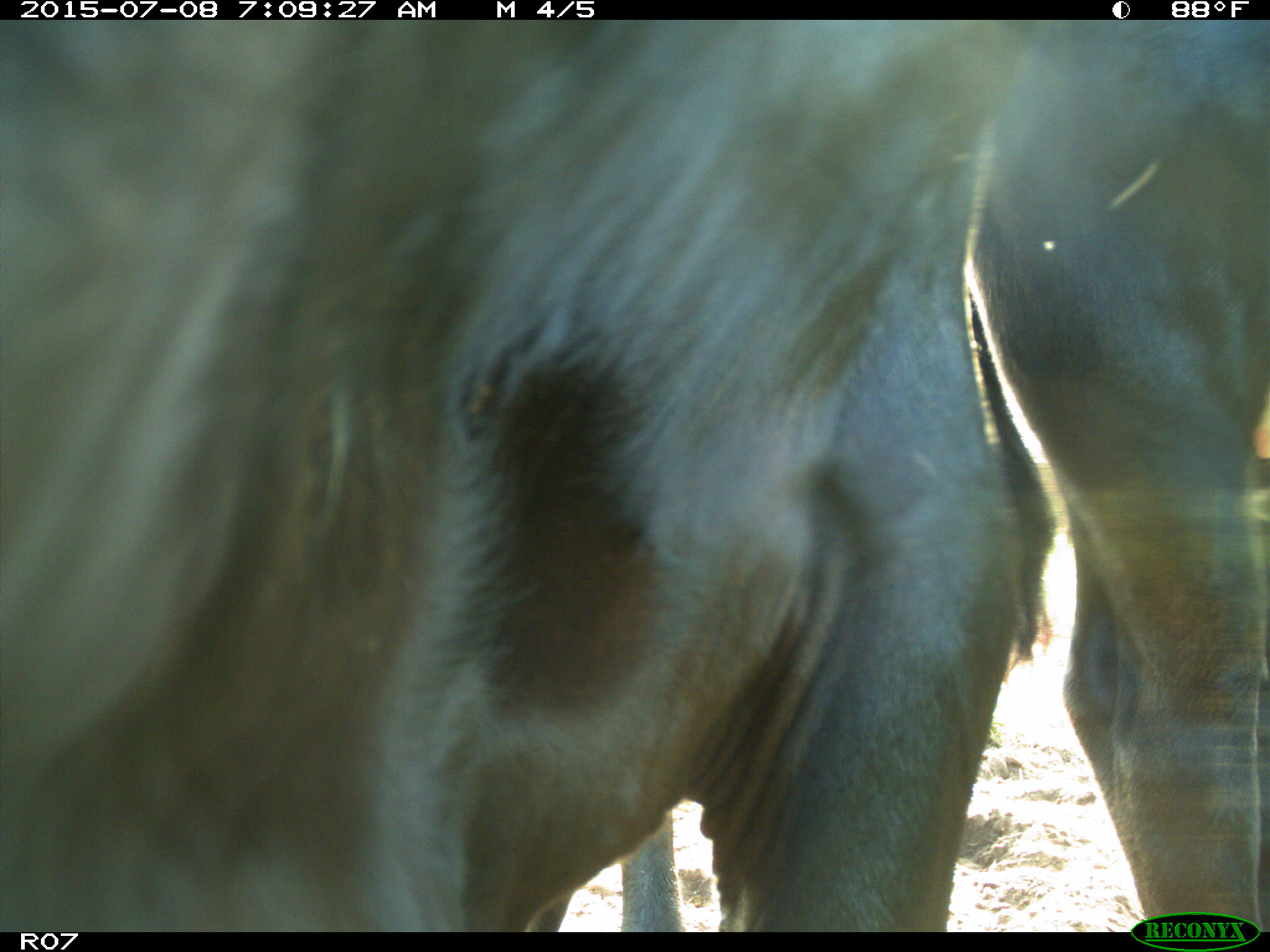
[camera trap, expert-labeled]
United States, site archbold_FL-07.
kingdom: Animalia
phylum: Chordata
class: Mammalia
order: Artiodactyla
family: Bovidae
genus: Bos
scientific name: Bos taurus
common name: domestic cow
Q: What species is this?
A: Bos taurus (domestic cow).